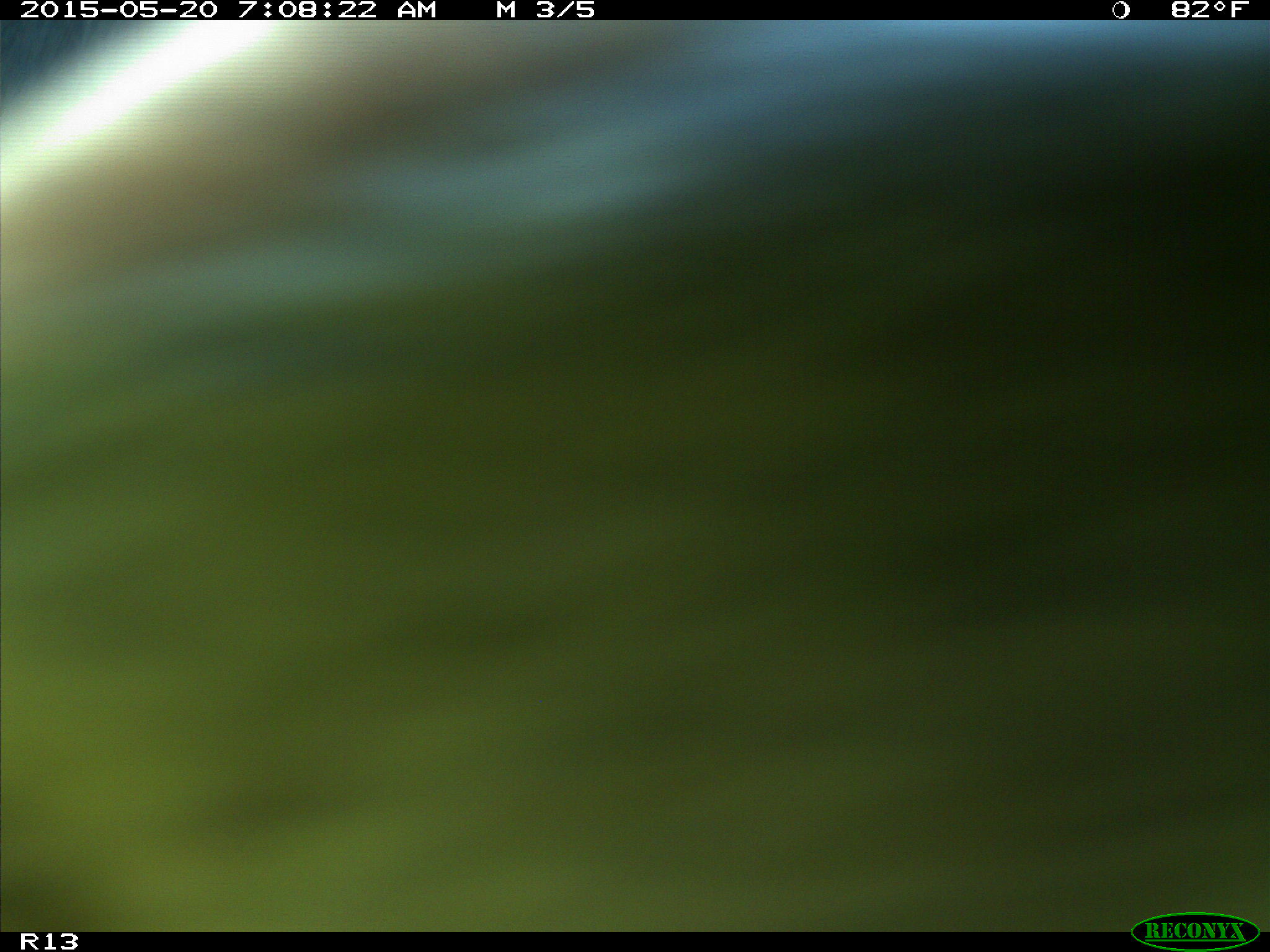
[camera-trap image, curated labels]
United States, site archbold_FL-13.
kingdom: Animalia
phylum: Chordata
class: Mammalia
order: Artiodactyla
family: Bovidae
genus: Bos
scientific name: Bos taurus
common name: domestic cow